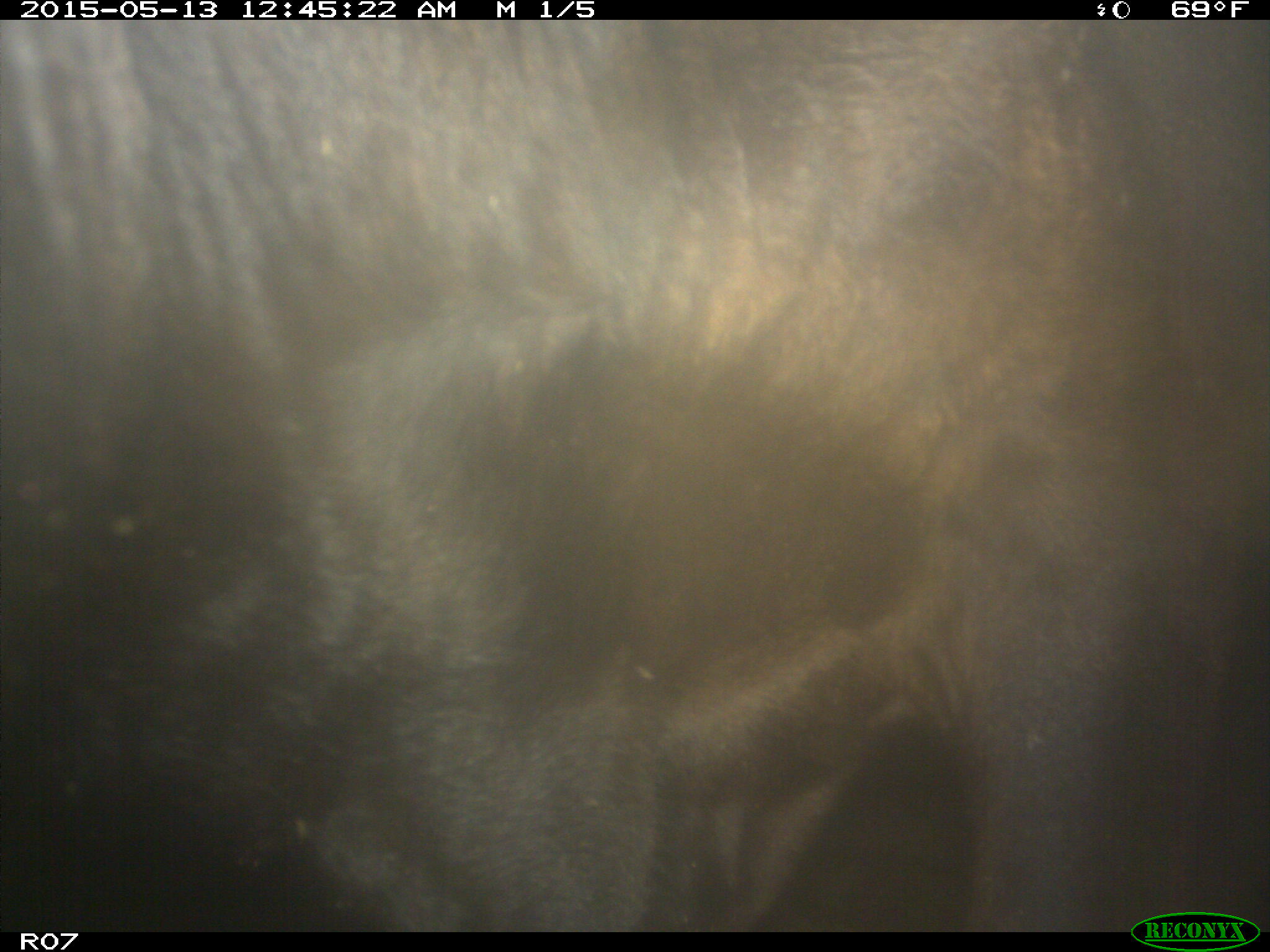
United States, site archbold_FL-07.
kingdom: Animalia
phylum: Chordata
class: Mammalia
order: Artiodactyla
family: Bovidae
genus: Bos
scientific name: Bos taurus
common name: domestic cow